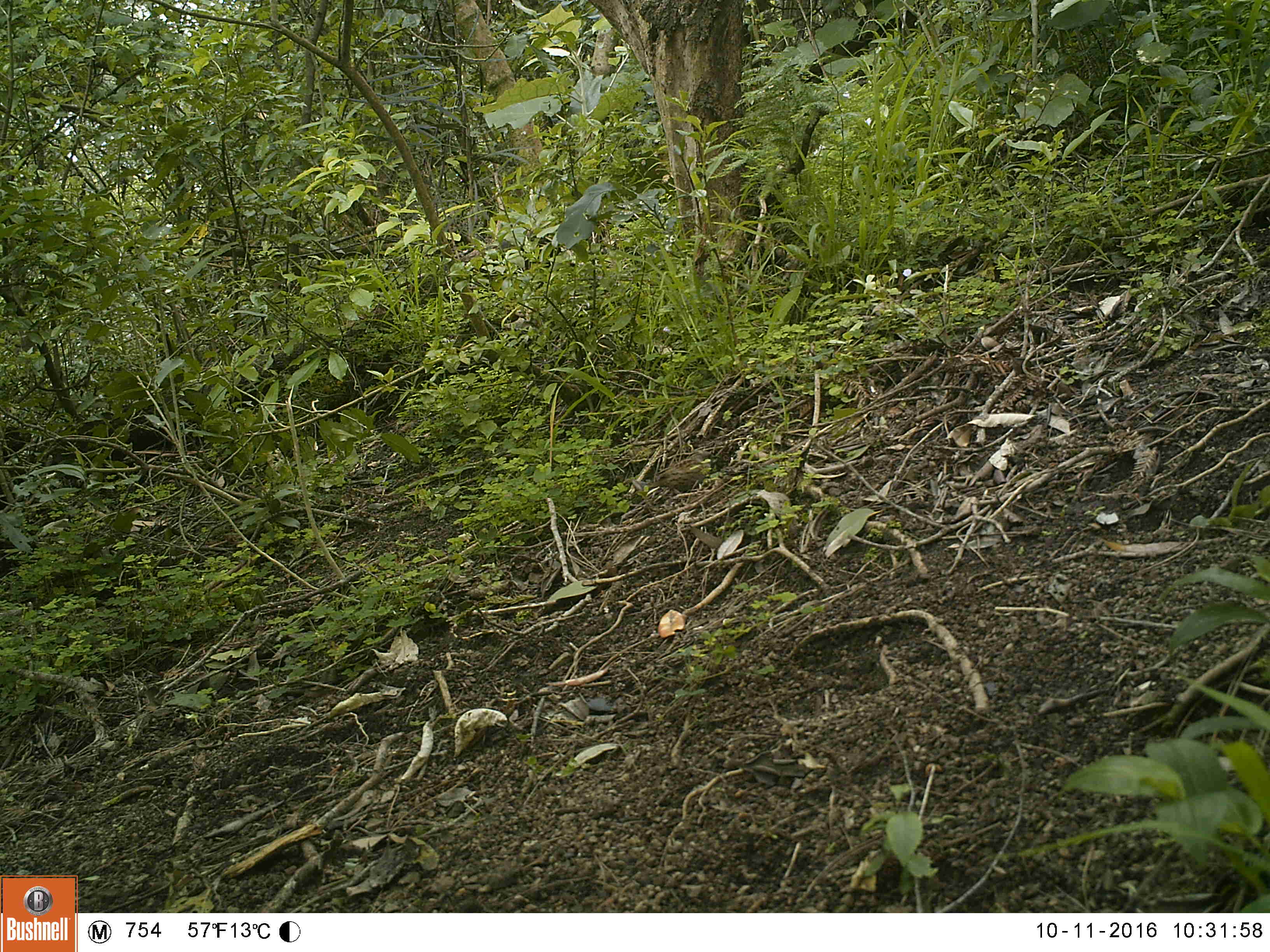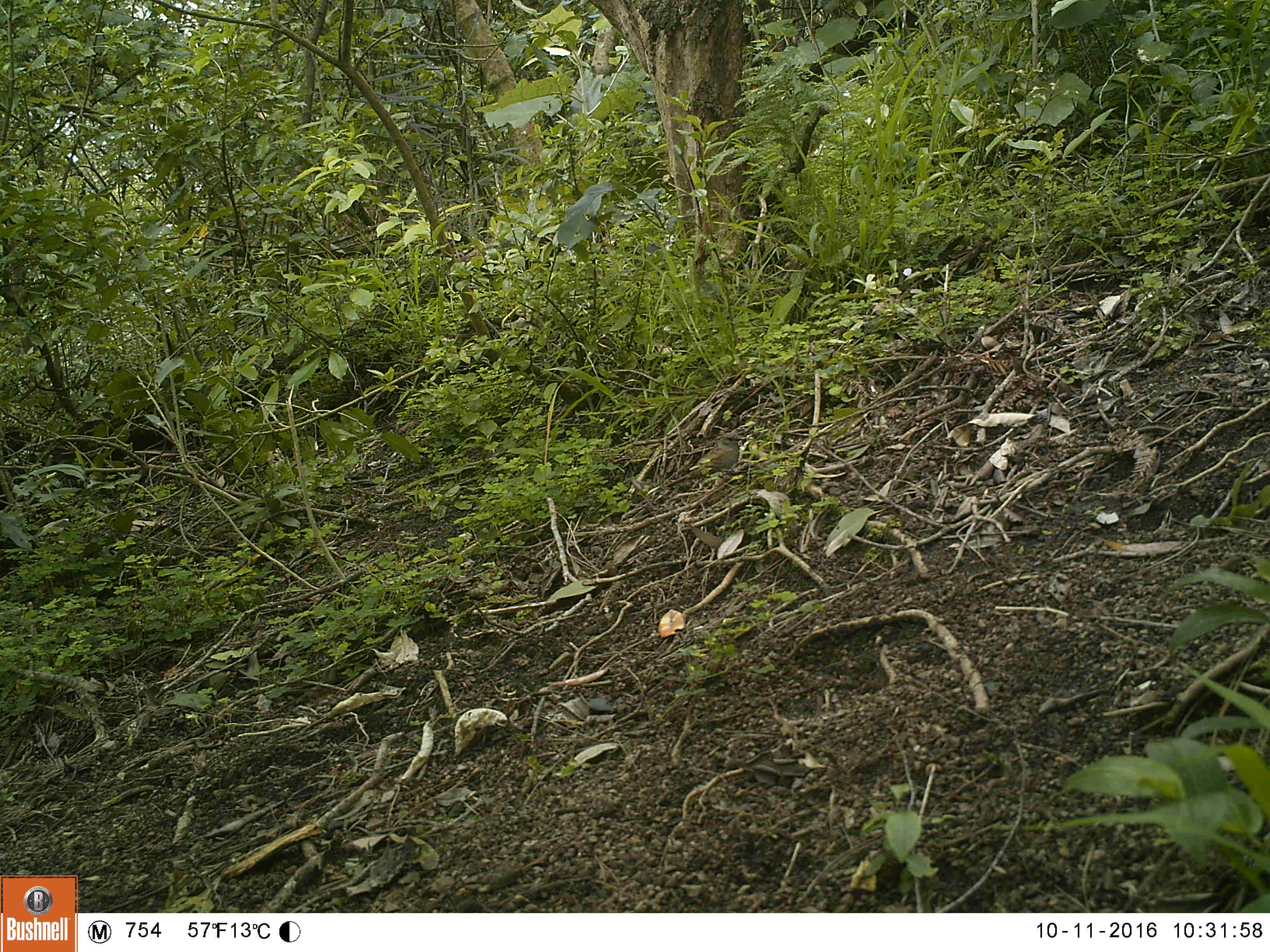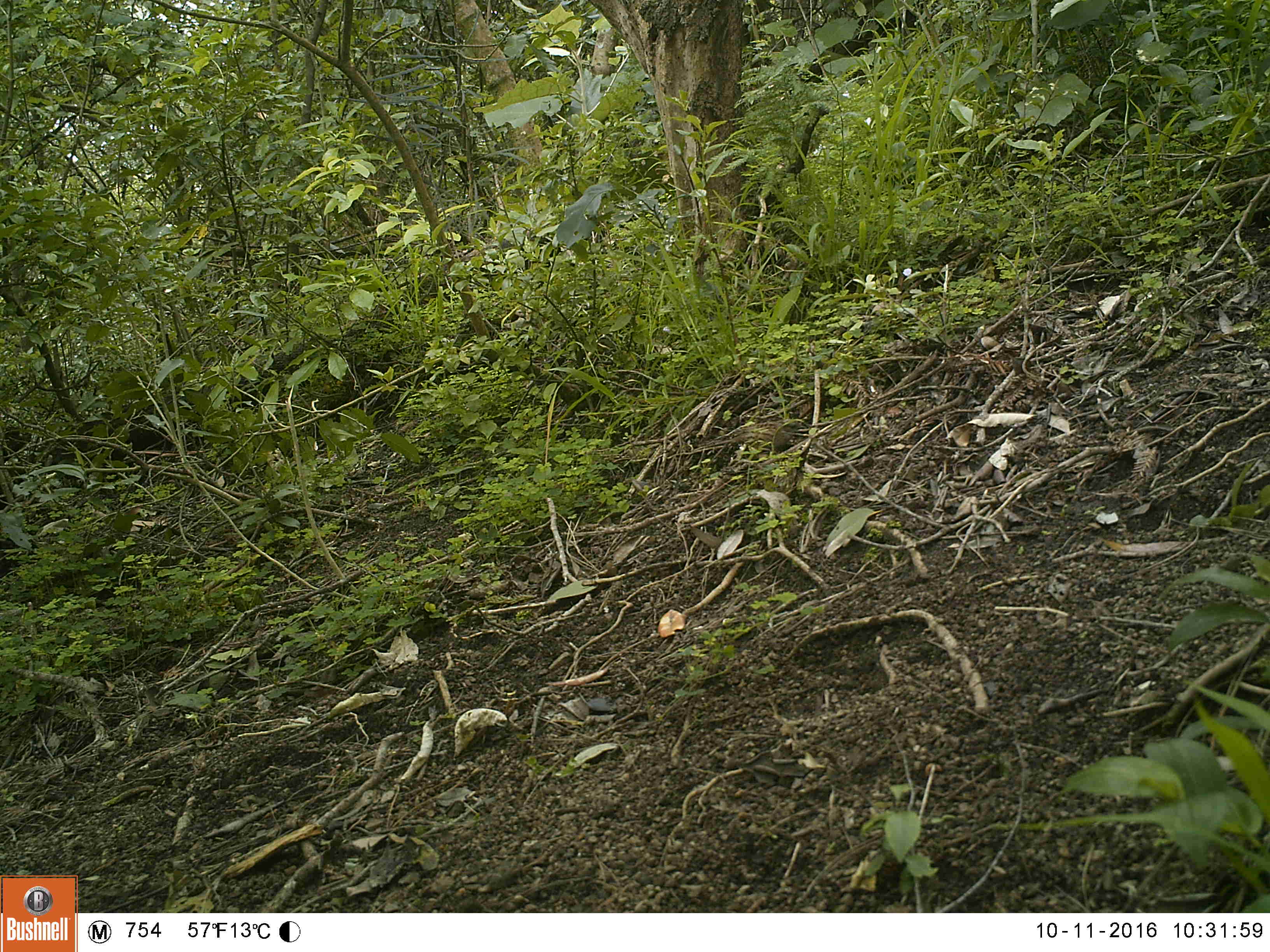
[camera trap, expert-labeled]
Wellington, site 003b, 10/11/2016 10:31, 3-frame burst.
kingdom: Animalia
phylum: Chordata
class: Aves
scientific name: Aves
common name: bird